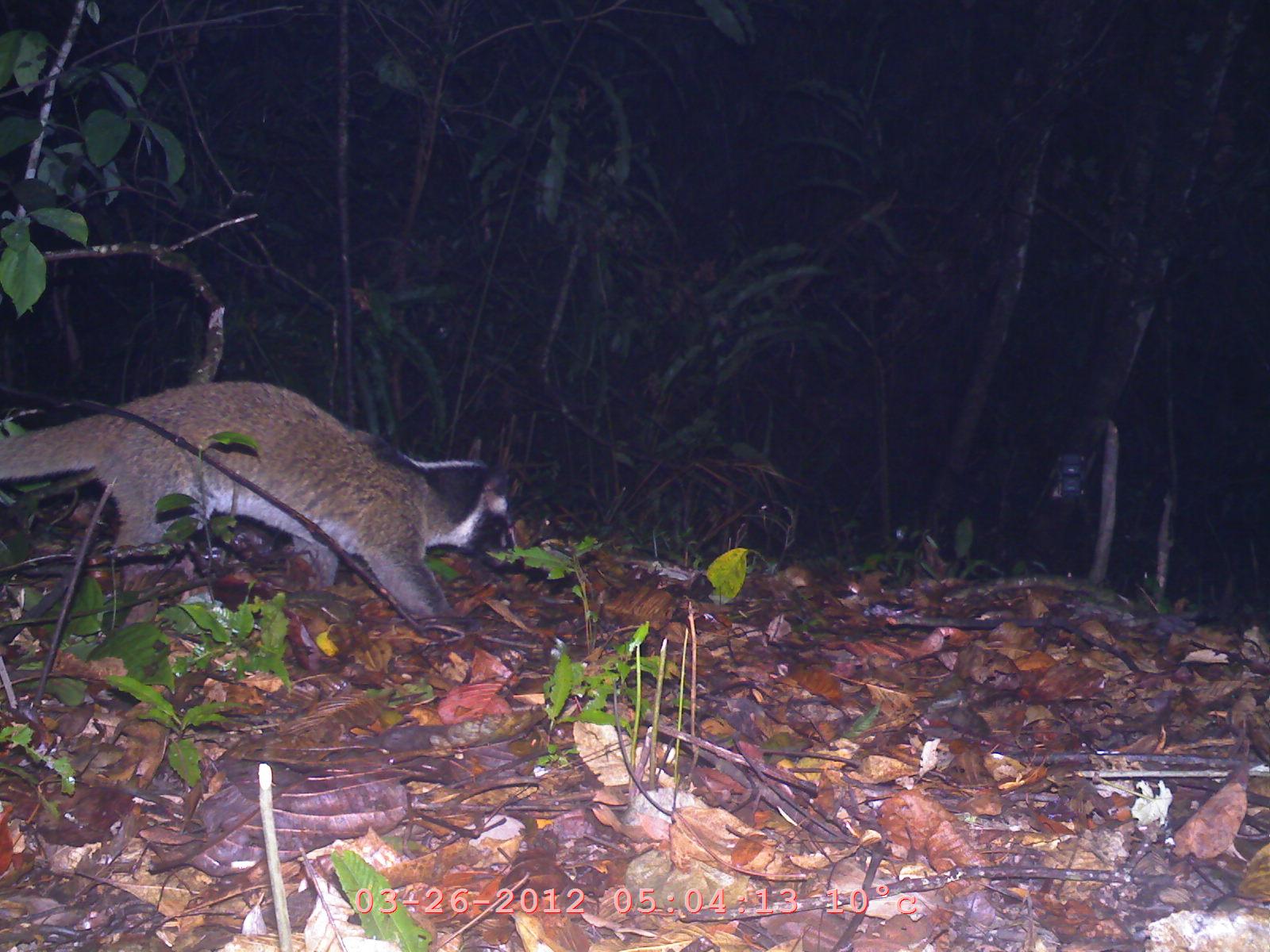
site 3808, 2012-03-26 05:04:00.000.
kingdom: Animalia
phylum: Chordata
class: Mammalia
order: Carnivora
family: Viverridae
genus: Paguma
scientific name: Paguma larvata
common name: masked palm civet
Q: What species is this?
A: Paguma larvata (masked palm civet).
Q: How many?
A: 1.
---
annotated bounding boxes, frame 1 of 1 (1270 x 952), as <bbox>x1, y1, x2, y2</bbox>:
paguma larvata: <bbox>0, 379, 524, 633</bbox>